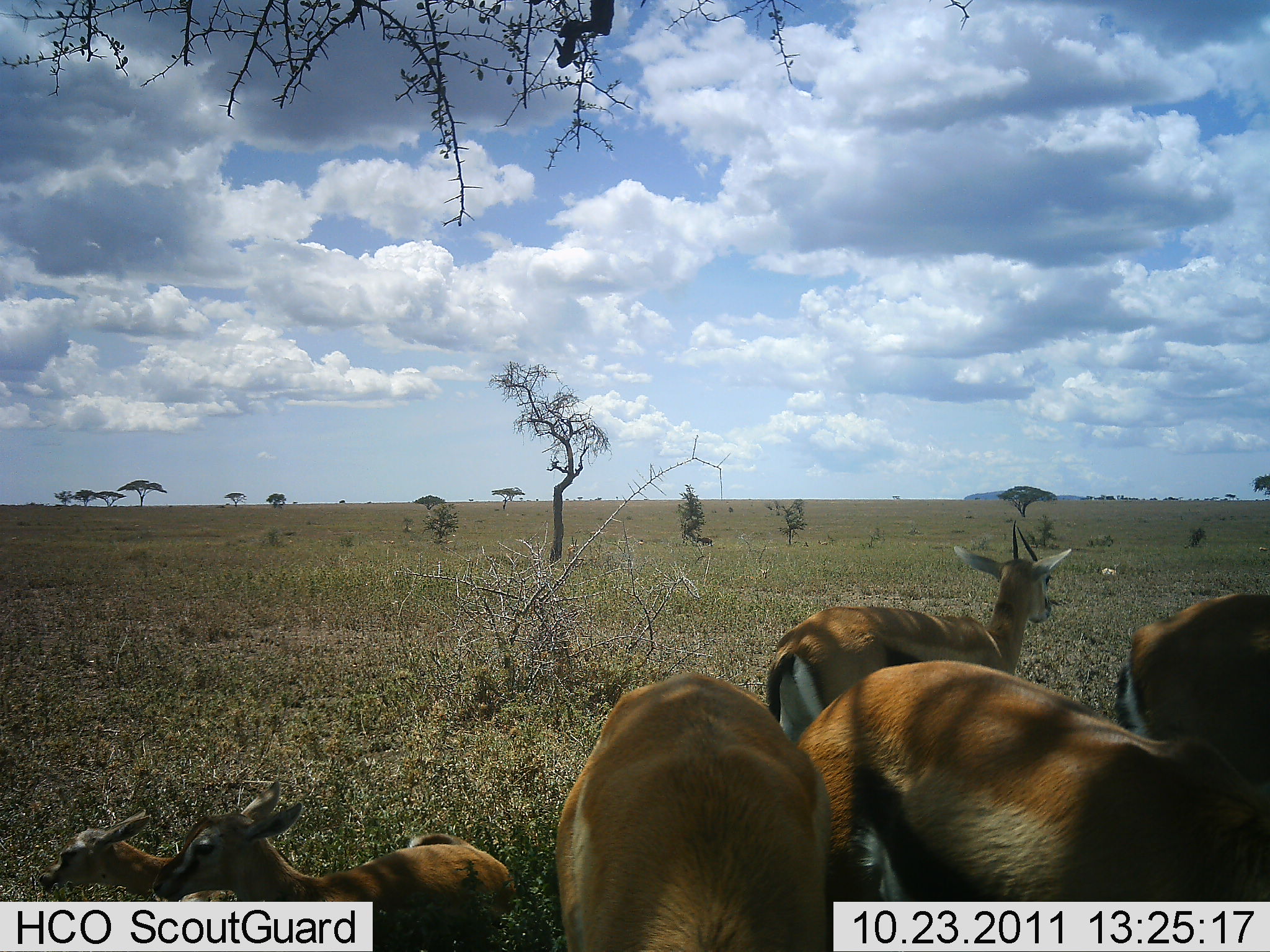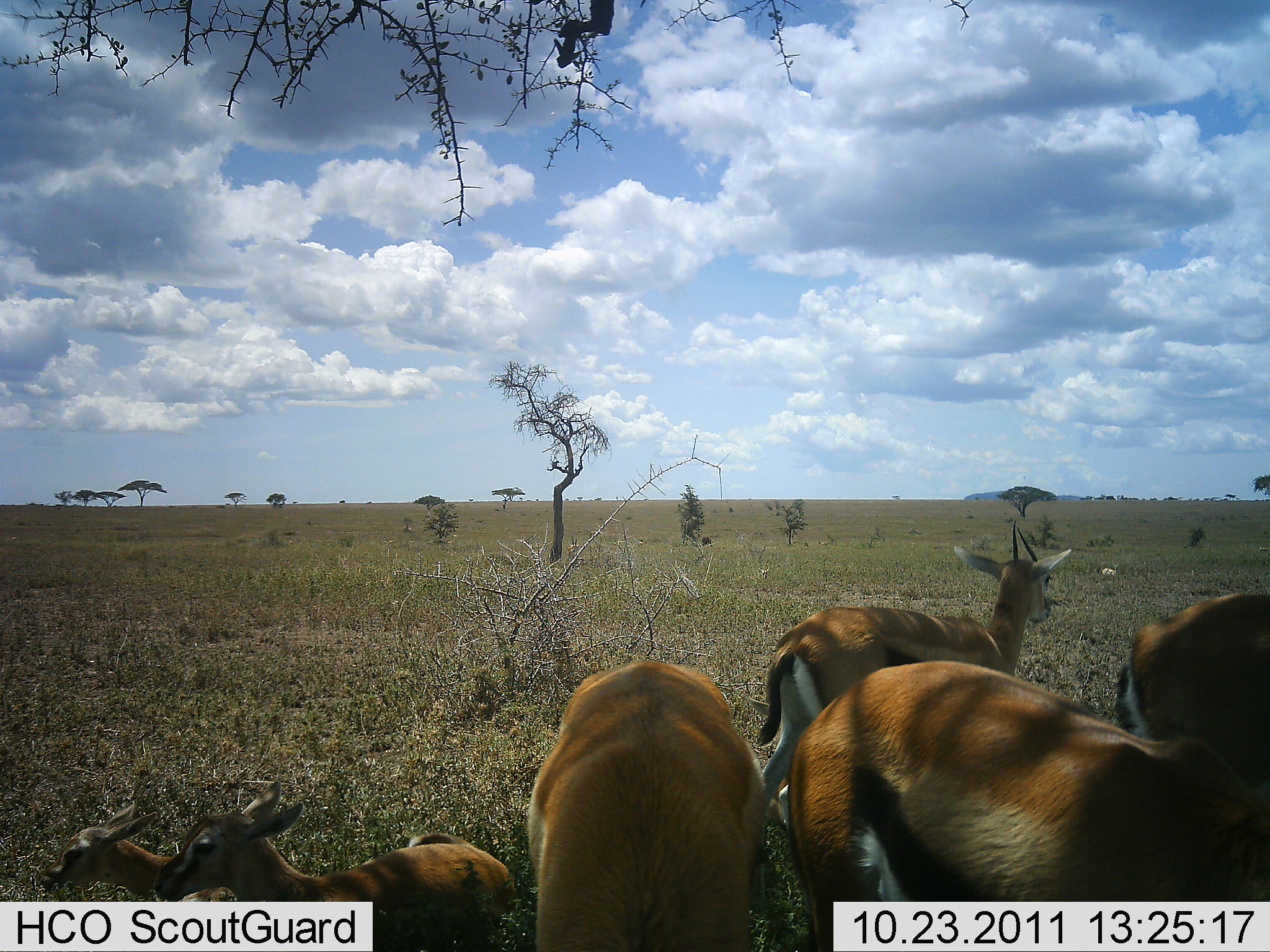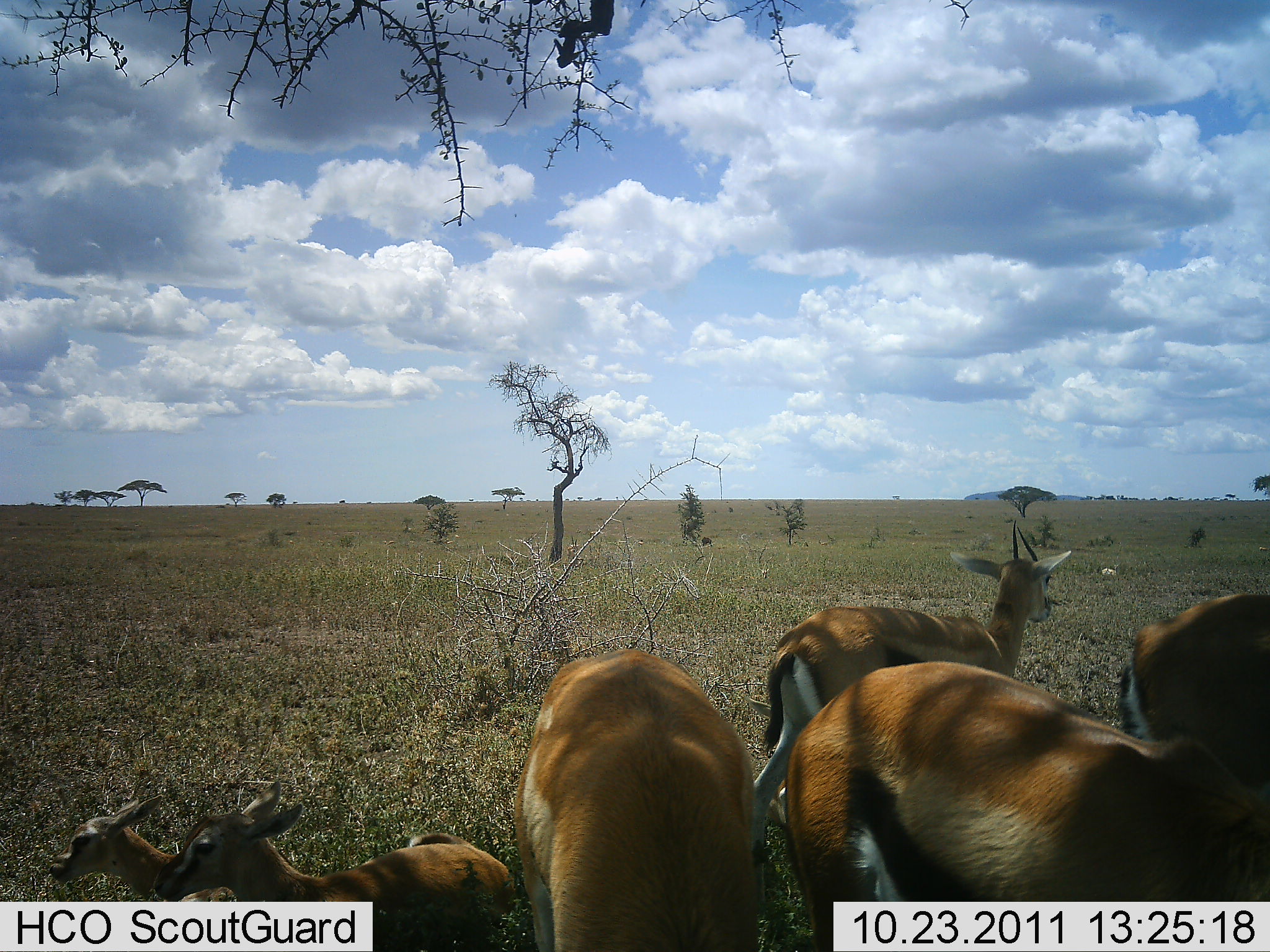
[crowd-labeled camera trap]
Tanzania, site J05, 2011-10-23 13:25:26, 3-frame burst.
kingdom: Animalia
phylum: Chordata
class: Mammalia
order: Artiodactyla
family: Bovidae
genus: Eudorcas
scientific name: Eudorcas thomsonii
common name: thomson's gazelle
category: gazellethomsons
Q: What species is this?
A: Gazellethomsons (thomson's gazelle) (Eudorcas thomsonii).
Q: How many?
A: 6.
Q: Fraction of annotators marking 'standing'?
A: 87%.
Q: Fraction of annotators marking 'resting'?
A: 47%.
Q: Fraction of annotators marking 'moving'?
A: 0%.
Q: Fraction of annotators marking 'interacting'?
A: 7%.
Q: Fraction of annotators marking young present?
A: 80%.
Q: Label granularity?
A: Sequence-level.